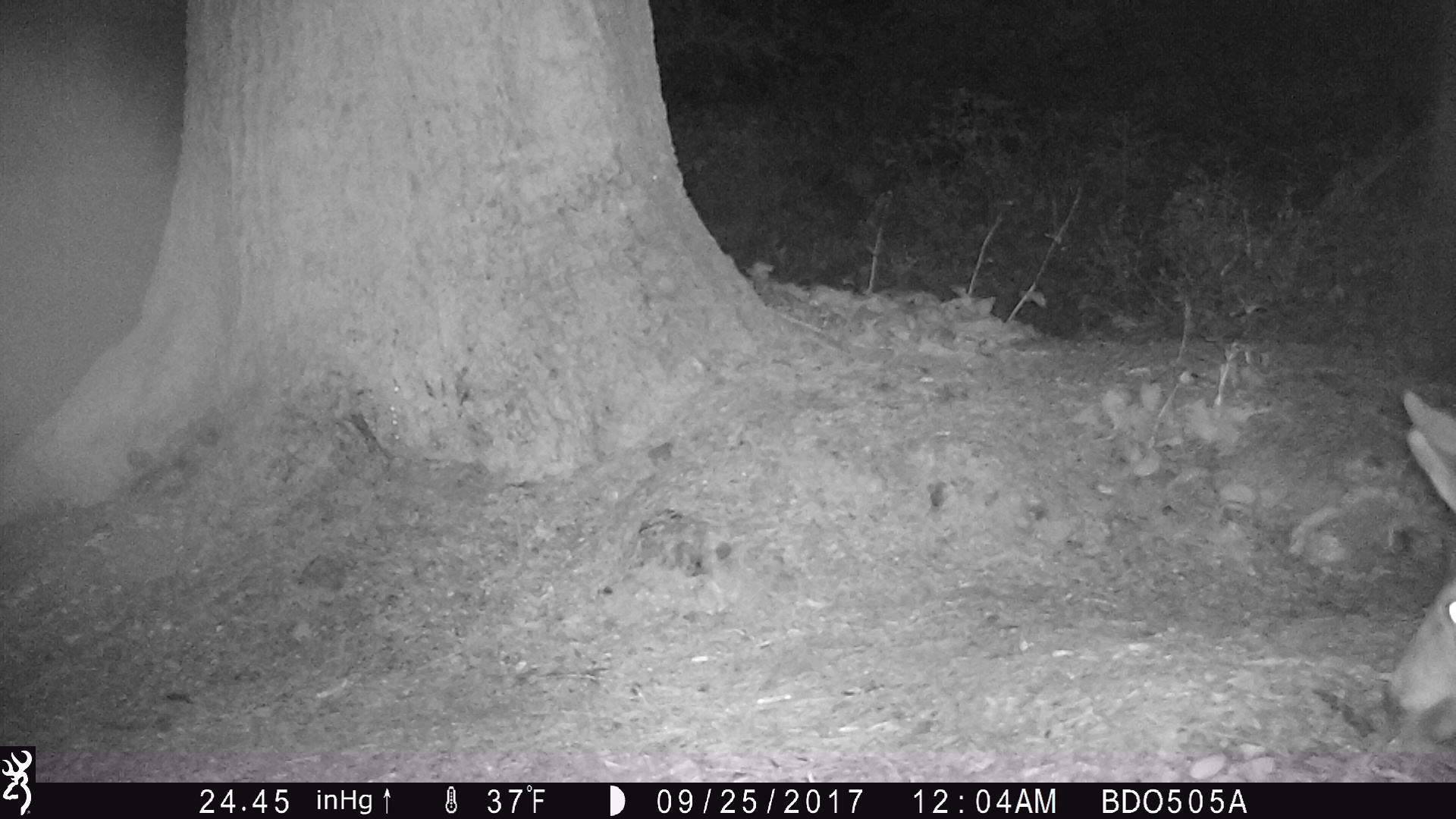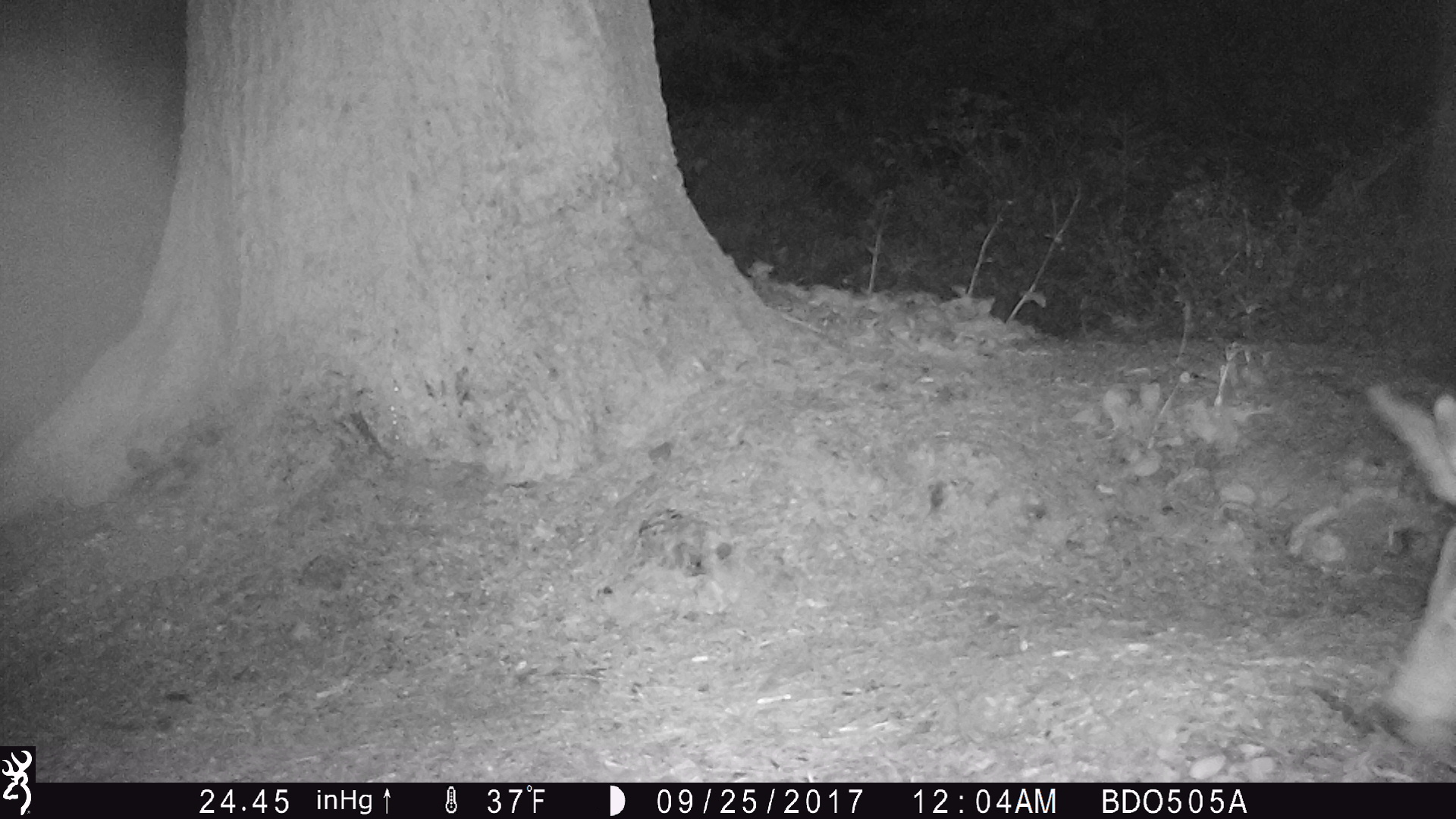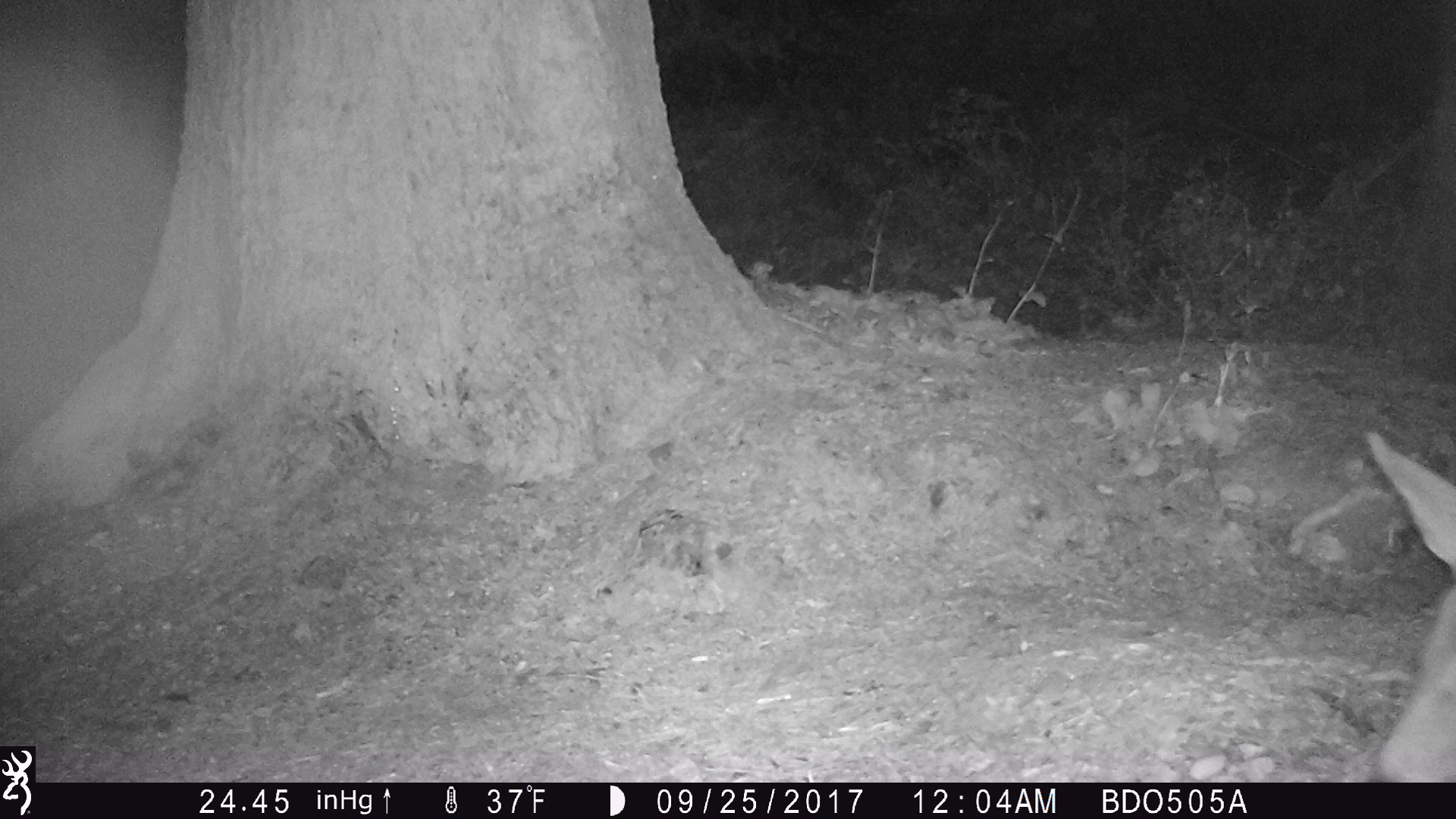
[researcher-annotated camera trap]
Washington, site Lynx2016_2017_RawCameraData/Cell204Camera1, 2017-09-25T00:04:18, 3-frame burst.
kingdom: Animalia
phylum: Chordata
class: Mammalia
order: Artiodactyla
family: Cervidae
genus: Odocoileus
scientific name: Odocoileus hemionus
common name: mule deer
Odocoileus hemionus (mule deer). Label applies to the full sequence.